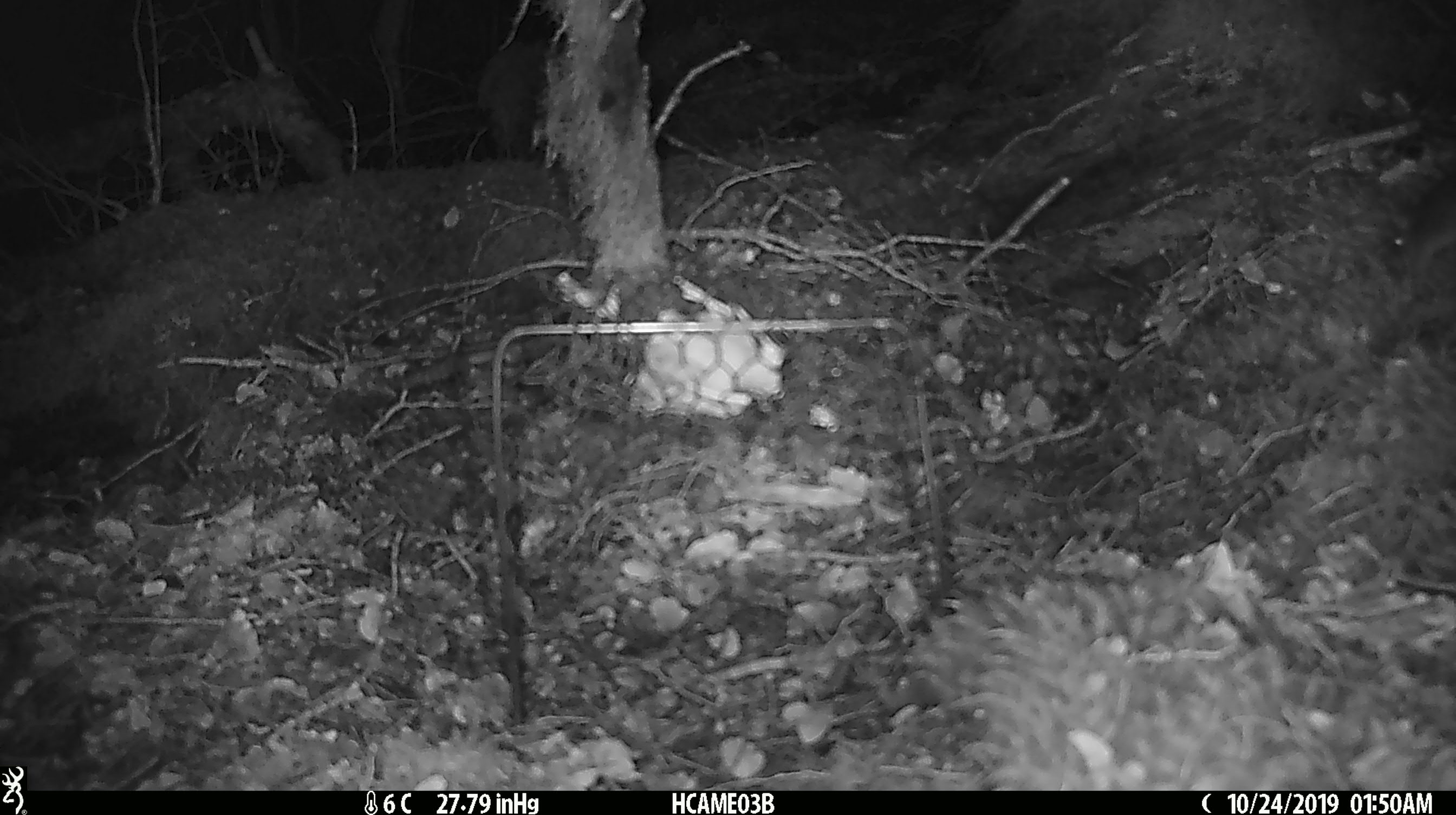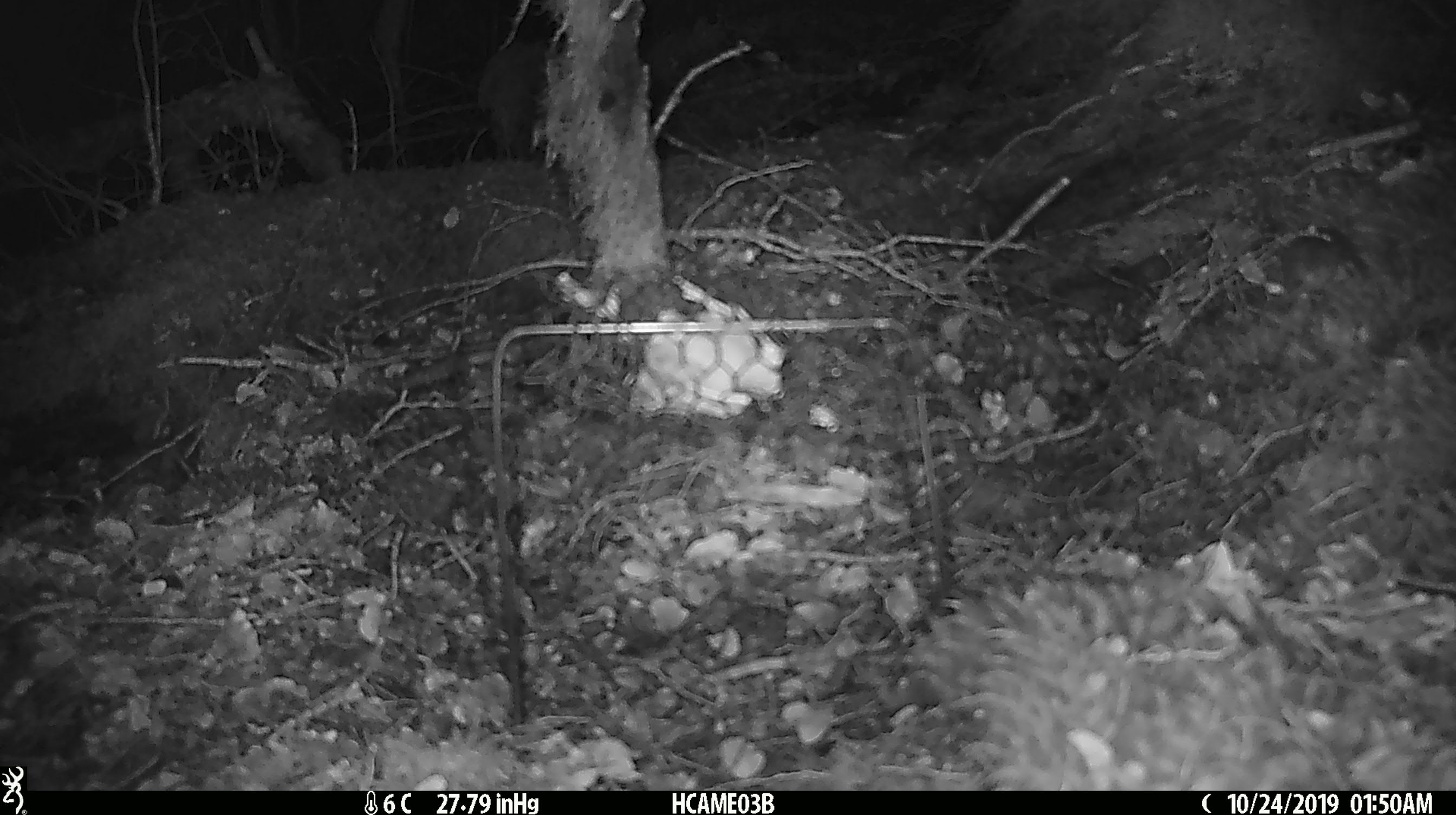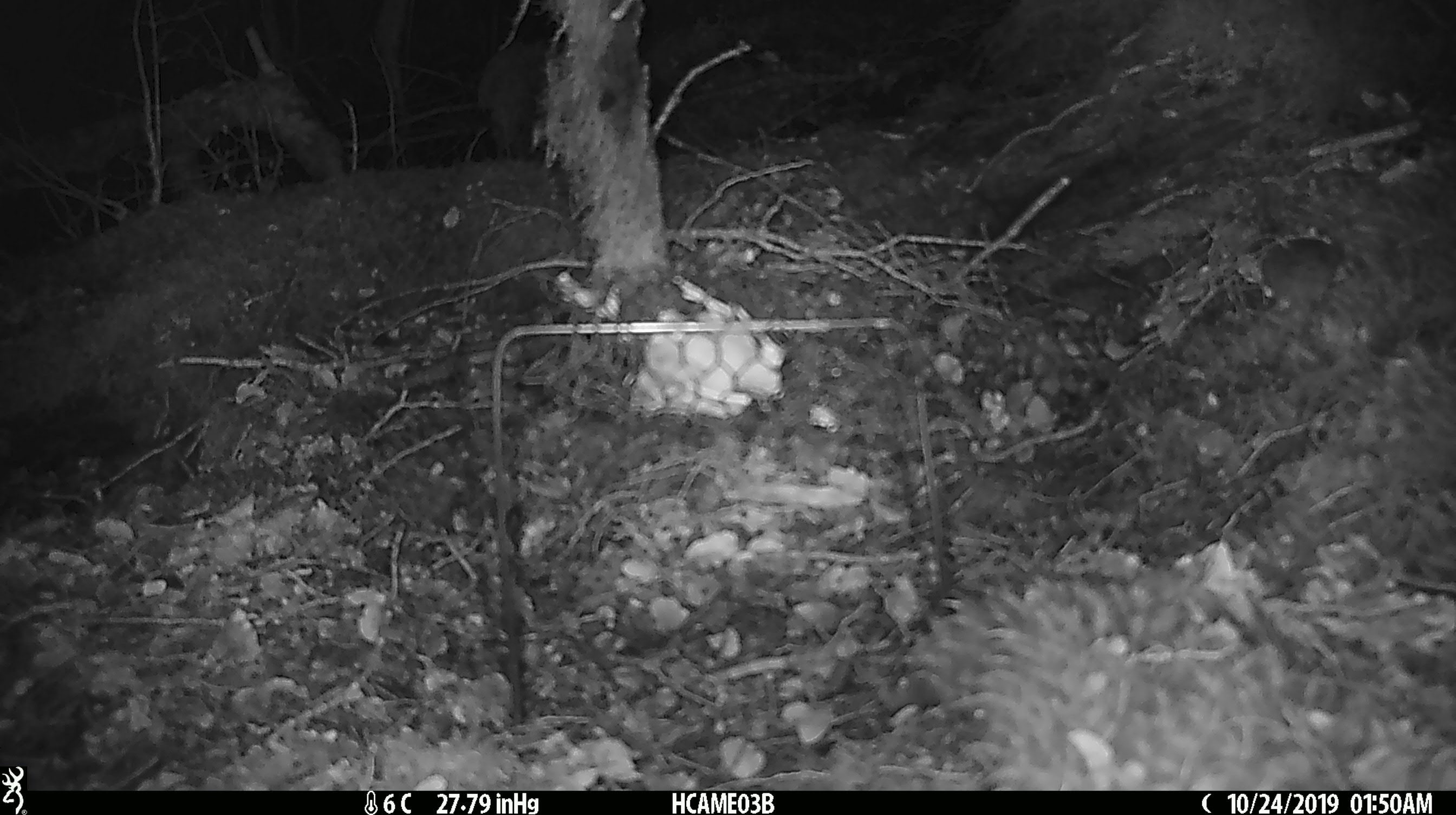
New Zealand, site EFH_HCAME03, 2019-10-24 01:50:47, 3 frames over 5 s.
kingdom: Animalia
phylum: Chordata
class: Mammalia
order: Rodentia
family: Muridae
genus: Mus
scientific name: Mus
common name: mouse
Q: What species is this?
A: Mouse (Mus).